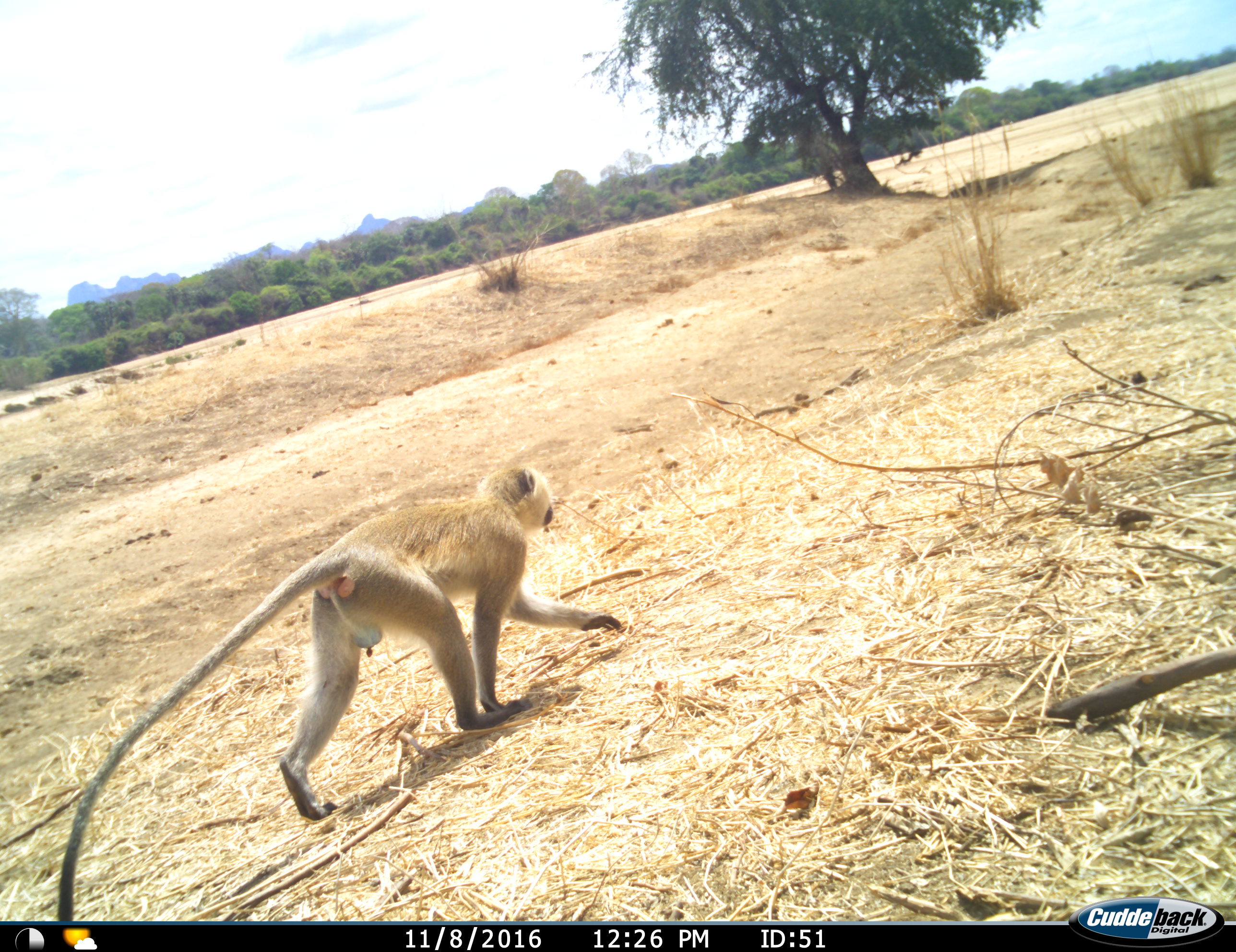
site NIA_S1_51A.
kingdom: Animalia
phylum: Chordata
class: Mammalia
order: Primates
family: Cercopithecidae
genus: Chlorocebus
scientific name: Chlorocebus pygerythrus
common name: vervet monkey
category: monkeyvervet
Monkeyvervet (vervet monkey) (Chlorocebus pygerythrus), count 1. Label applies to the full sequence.